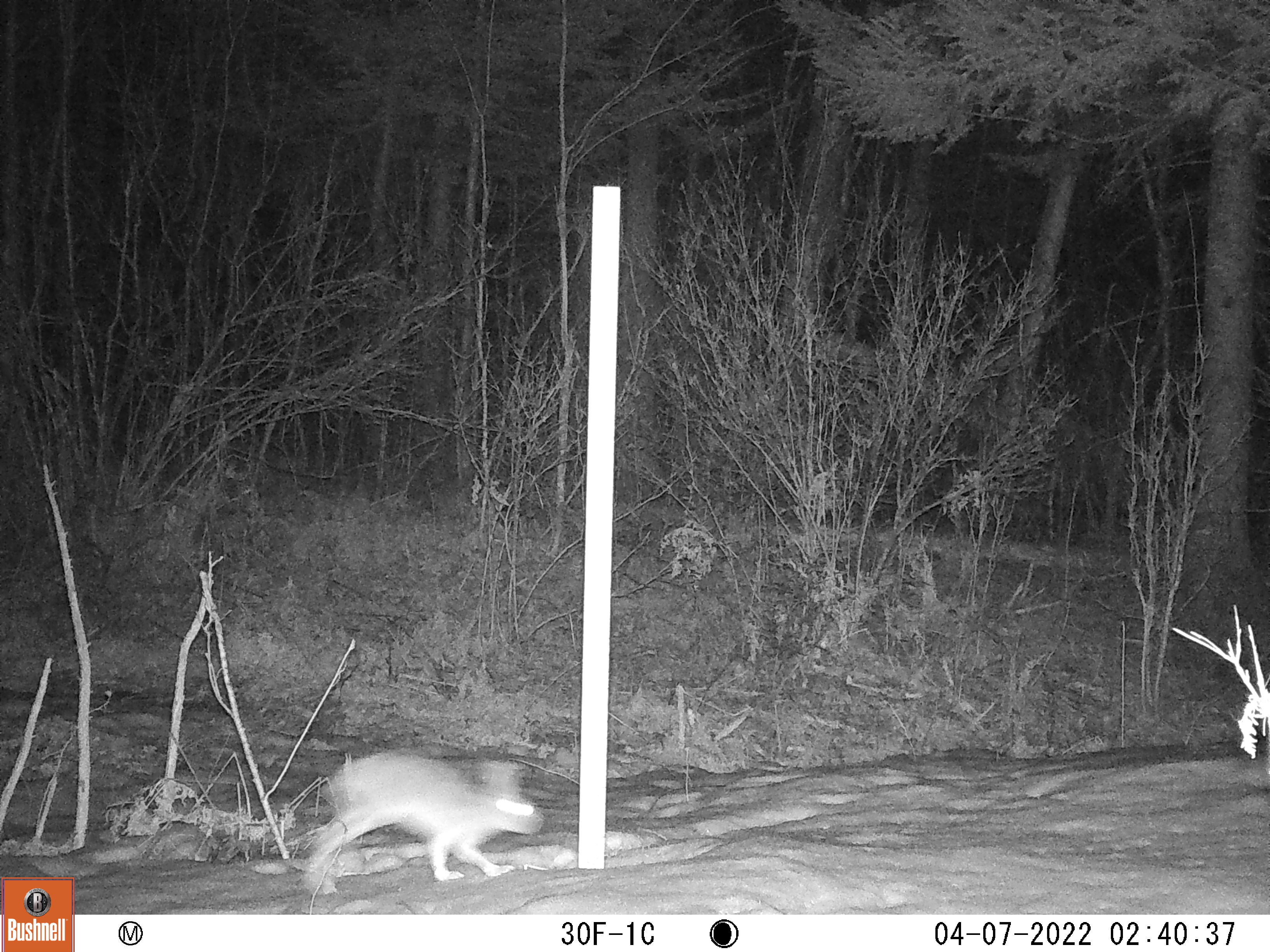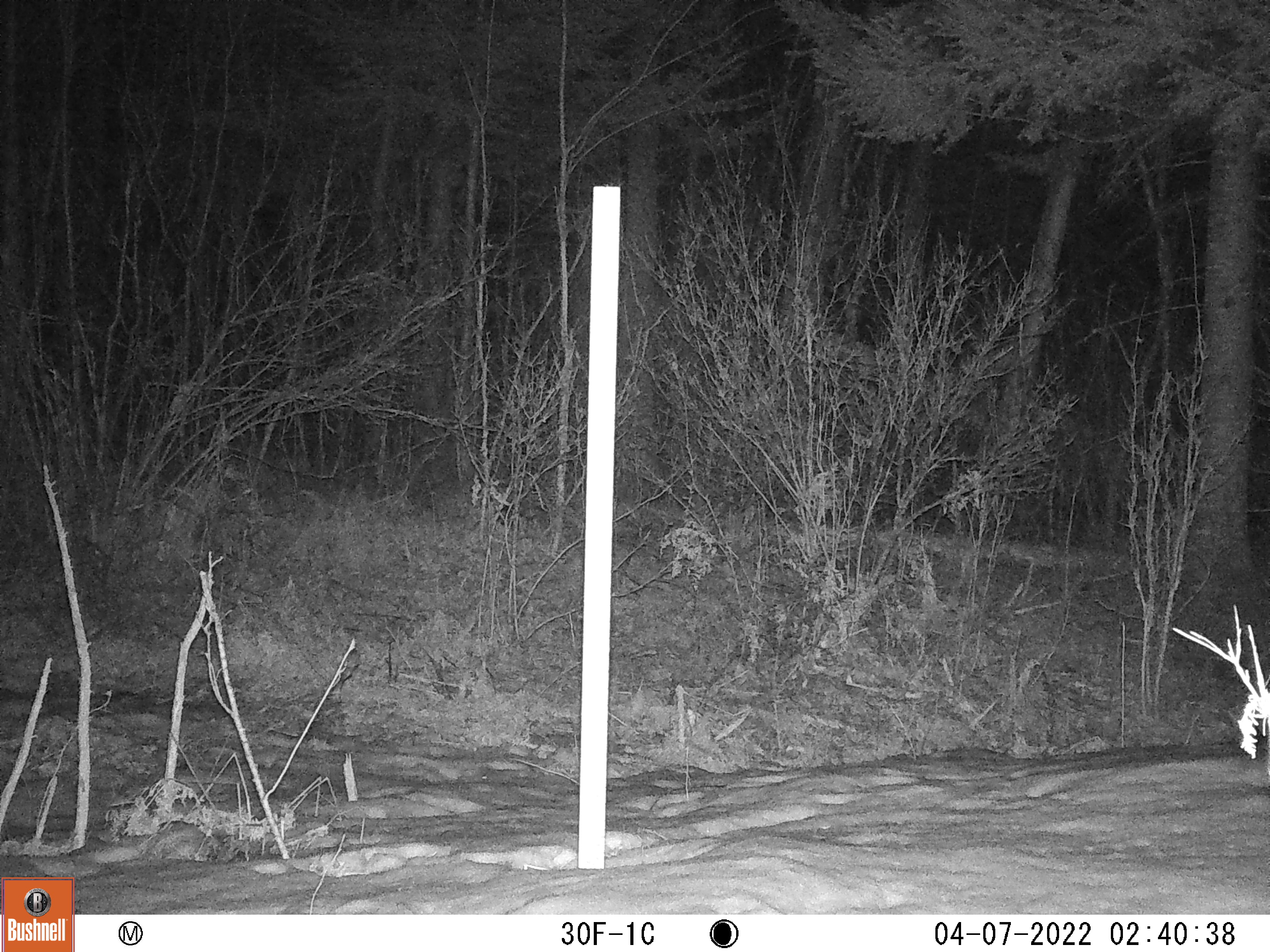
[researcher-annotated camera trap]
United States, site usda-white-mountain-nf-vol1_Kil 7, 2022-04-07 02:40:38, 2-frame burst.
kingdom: Animalia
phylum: Chordata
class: Mammalia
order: Lagomorpha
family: Leporidae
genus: Lepus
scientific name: Lepus americanus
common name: snowshoe hare